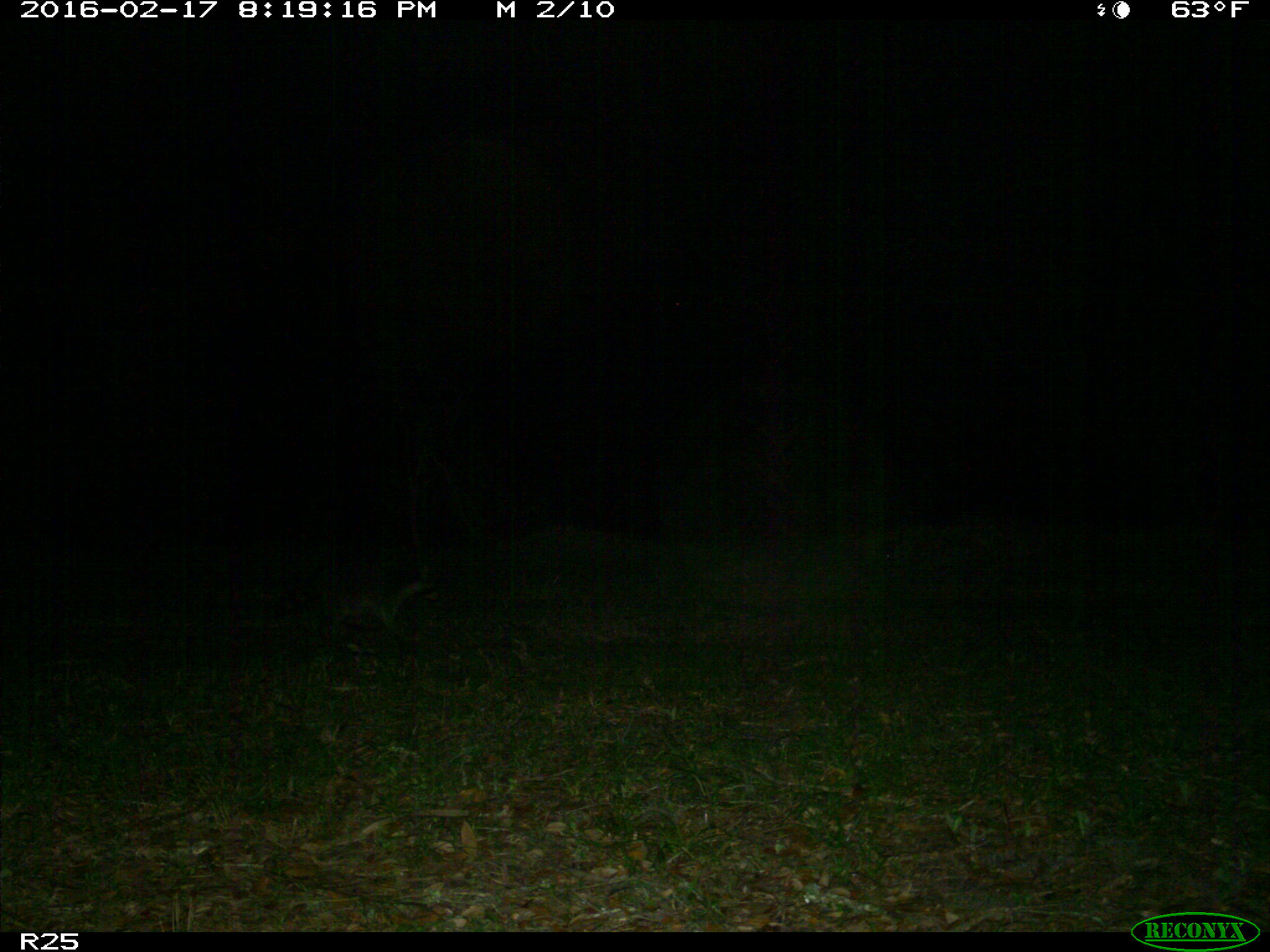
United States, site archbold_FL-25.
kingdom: Animalia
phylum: Chordata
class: Mammalia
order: Carnivora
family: Procyonidae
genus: Procyon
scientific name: Procyon lotor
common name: common raccoon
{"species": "Procyon lotor (common raccoon)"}